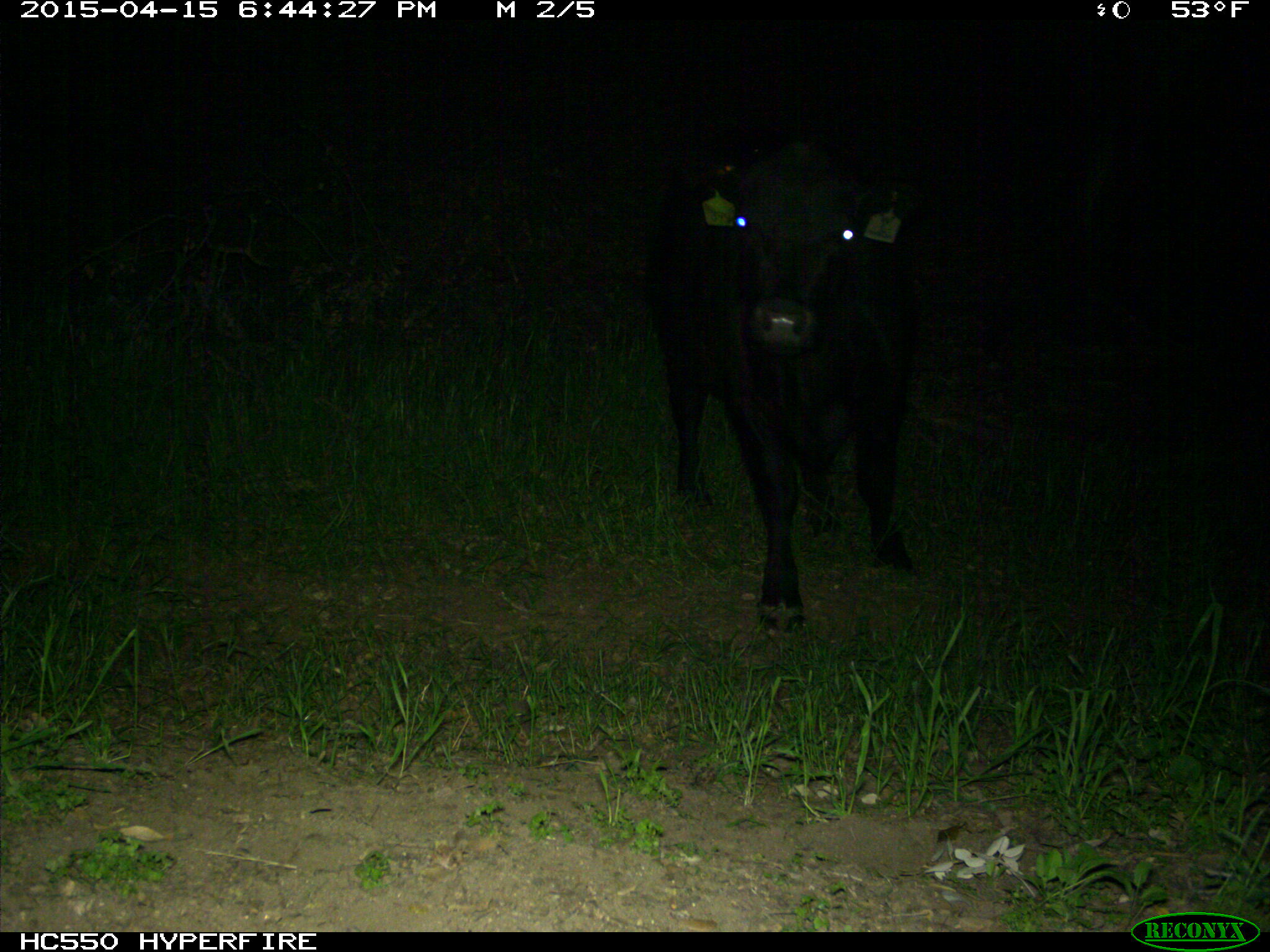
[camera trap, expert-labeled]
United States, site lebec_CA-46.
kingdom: Animalia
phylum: Chordata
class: Mammalia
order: Artiodactyla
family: Bovidae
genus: Bos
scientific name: Bos taurus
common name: domestic cow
Bos taurus (domestic cow).